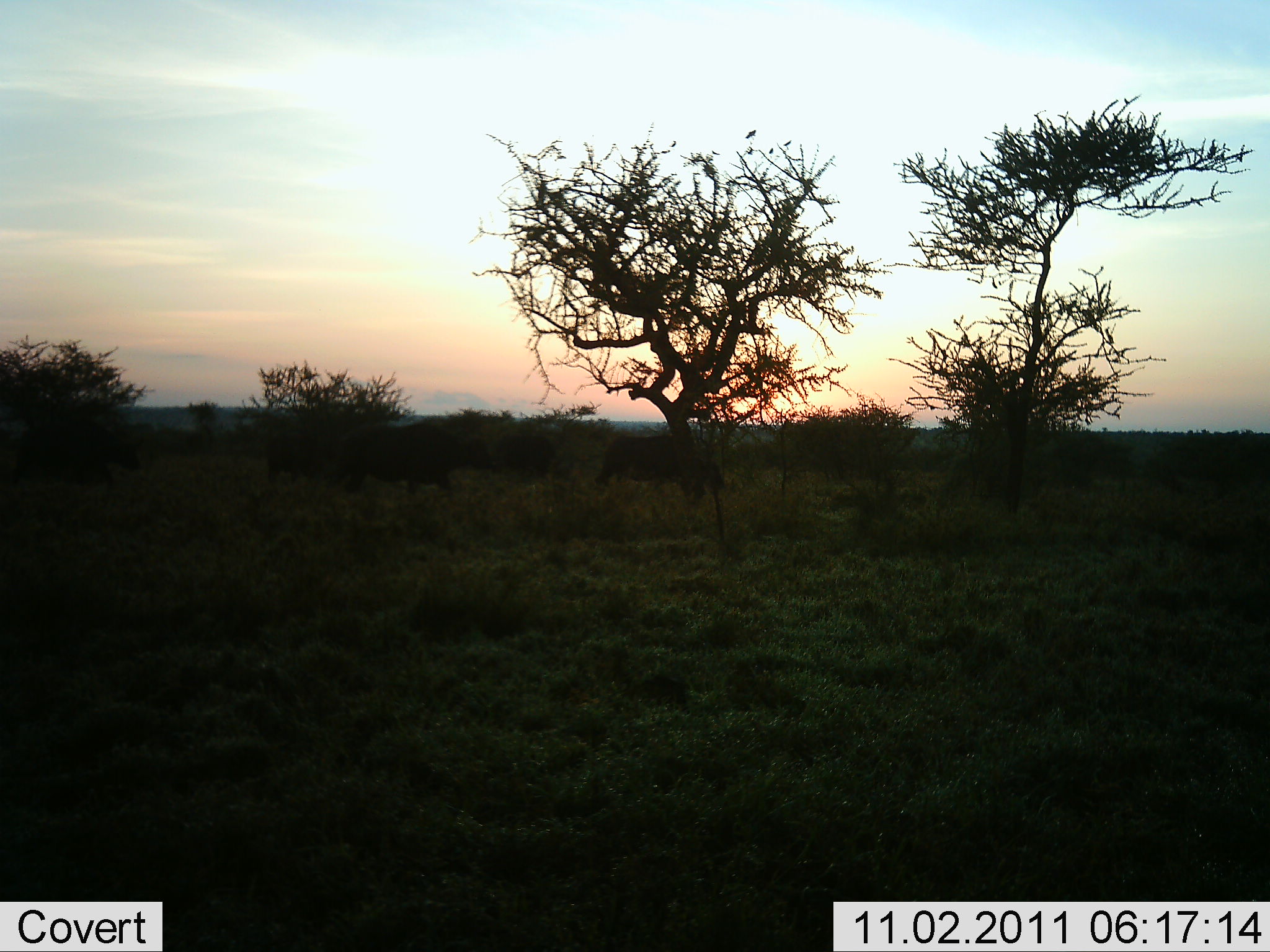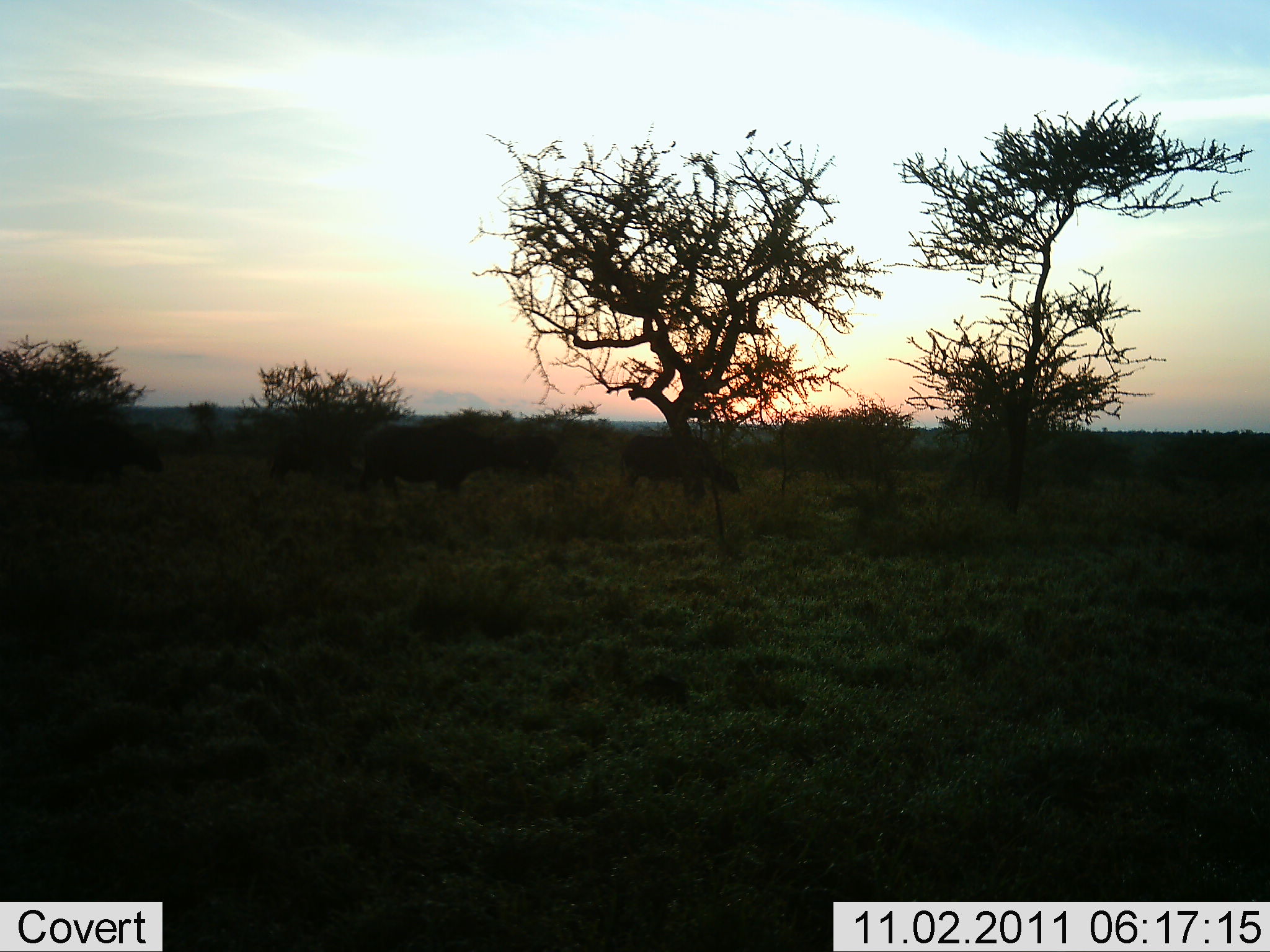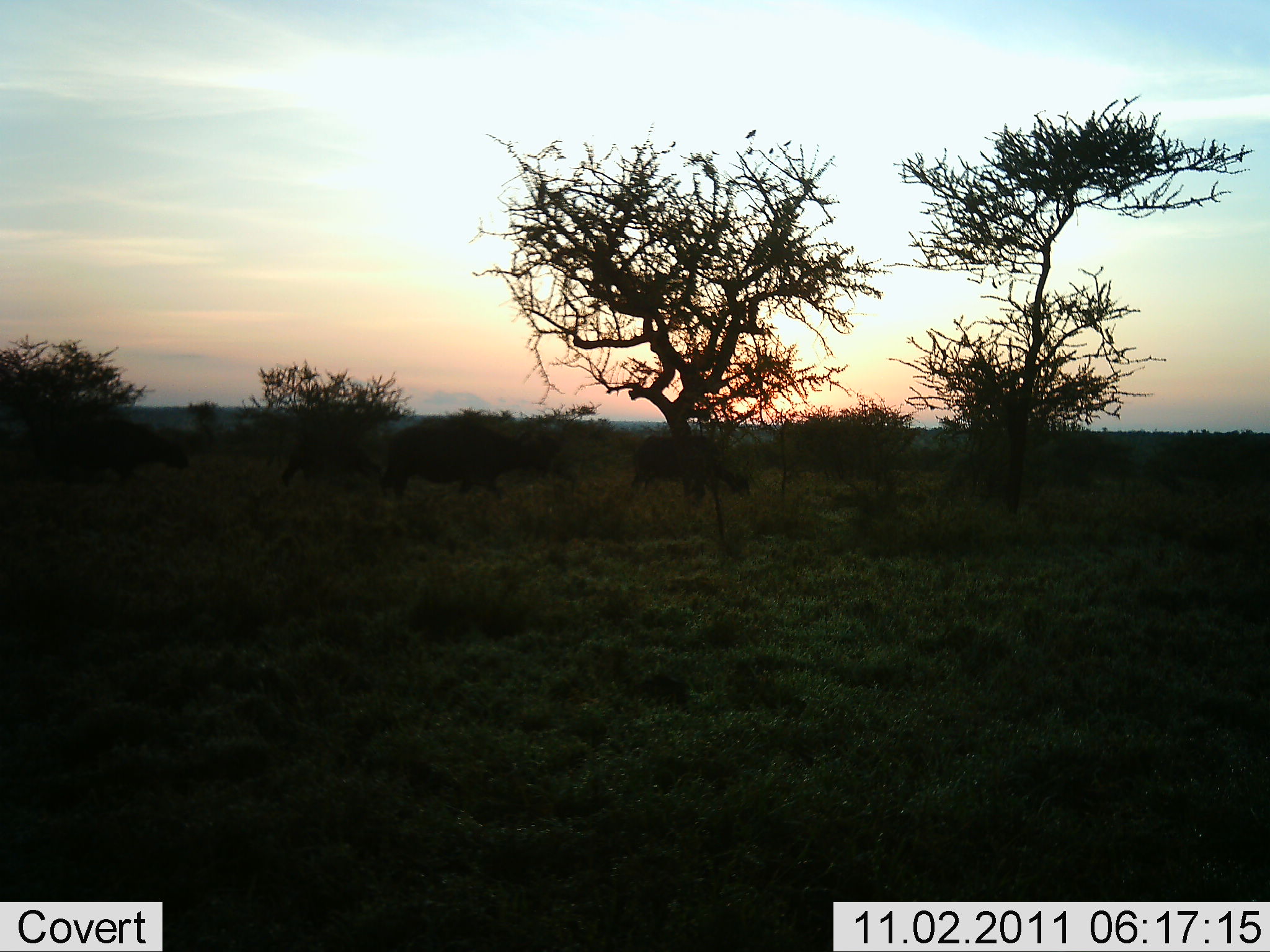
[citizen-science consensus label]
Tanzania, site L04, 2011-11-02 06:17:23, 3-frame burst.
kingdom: Animalia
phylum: Chordata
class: Mammalia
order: Artiodactyla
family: Bovidae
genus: Syncerus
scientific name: Syncerus caffer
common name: cape buffalo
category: buffalo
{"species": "buffalo (cape buffalo) (Syncerus caffer)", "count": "5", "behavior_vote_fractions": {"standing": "0%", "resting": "0%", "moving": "100%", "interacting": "0%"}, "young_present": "0%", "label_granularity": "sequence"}